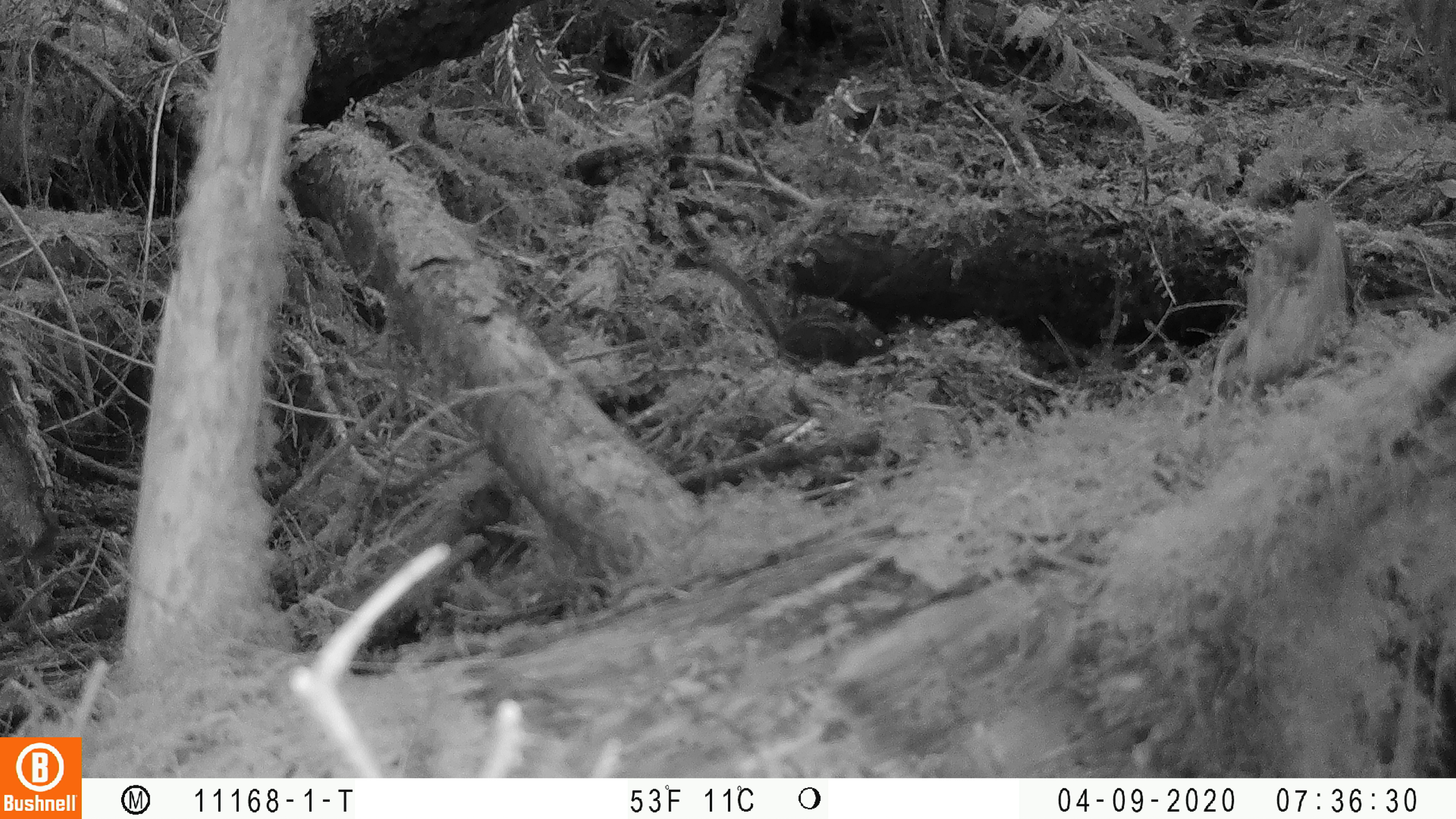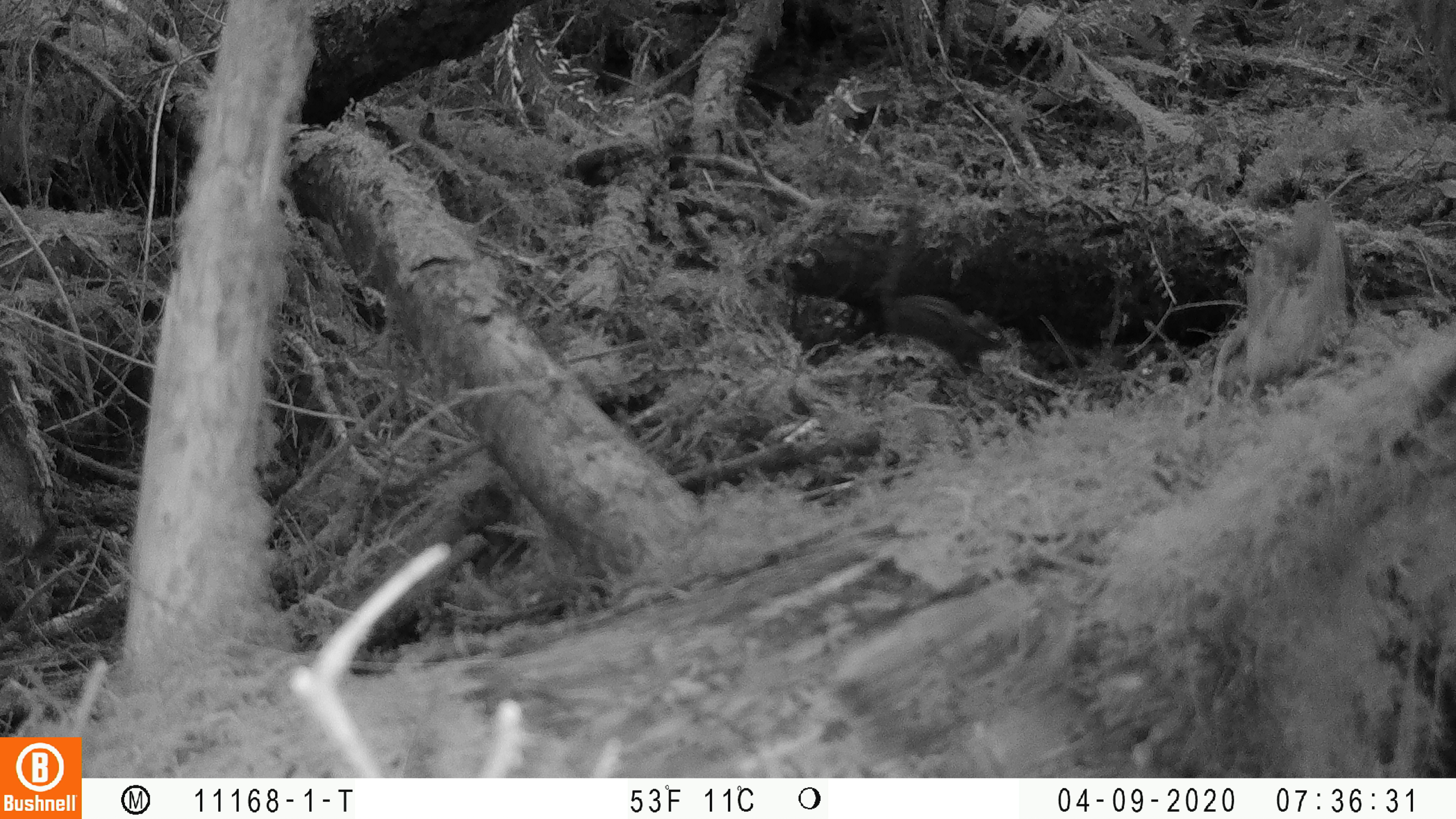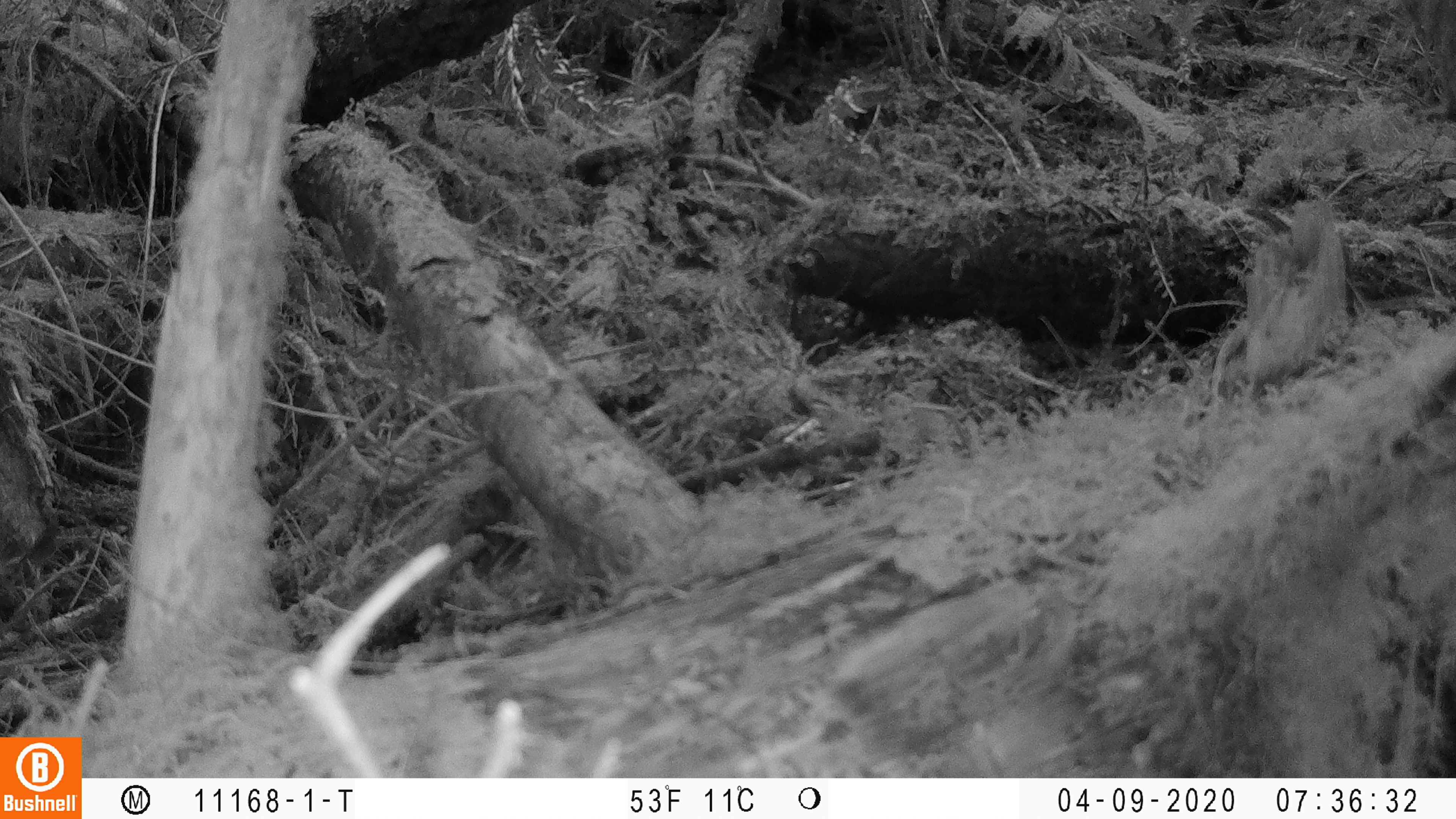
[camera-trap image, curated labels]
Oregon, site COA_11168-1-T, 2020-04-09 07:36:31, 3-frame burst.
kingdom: Animalia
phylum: Chordata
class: Mammalia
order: Rodentia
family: Sciuridae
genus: Neotamias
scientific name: Neotamias townsendii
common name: townsend's chipmunk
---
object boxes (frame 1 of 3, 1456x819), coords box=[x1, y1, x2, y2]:
townsend's chipmunk: box=[695, 253, 901, 371]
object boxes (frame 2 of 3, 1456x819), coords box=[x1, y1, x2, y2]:
townsend's chipmunk: box=[869, 202, 1019, 376]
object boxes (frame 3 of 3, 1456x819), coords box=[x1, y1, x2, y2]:
townsend's chipmunk: box=[1245, 201, 1403, 316]